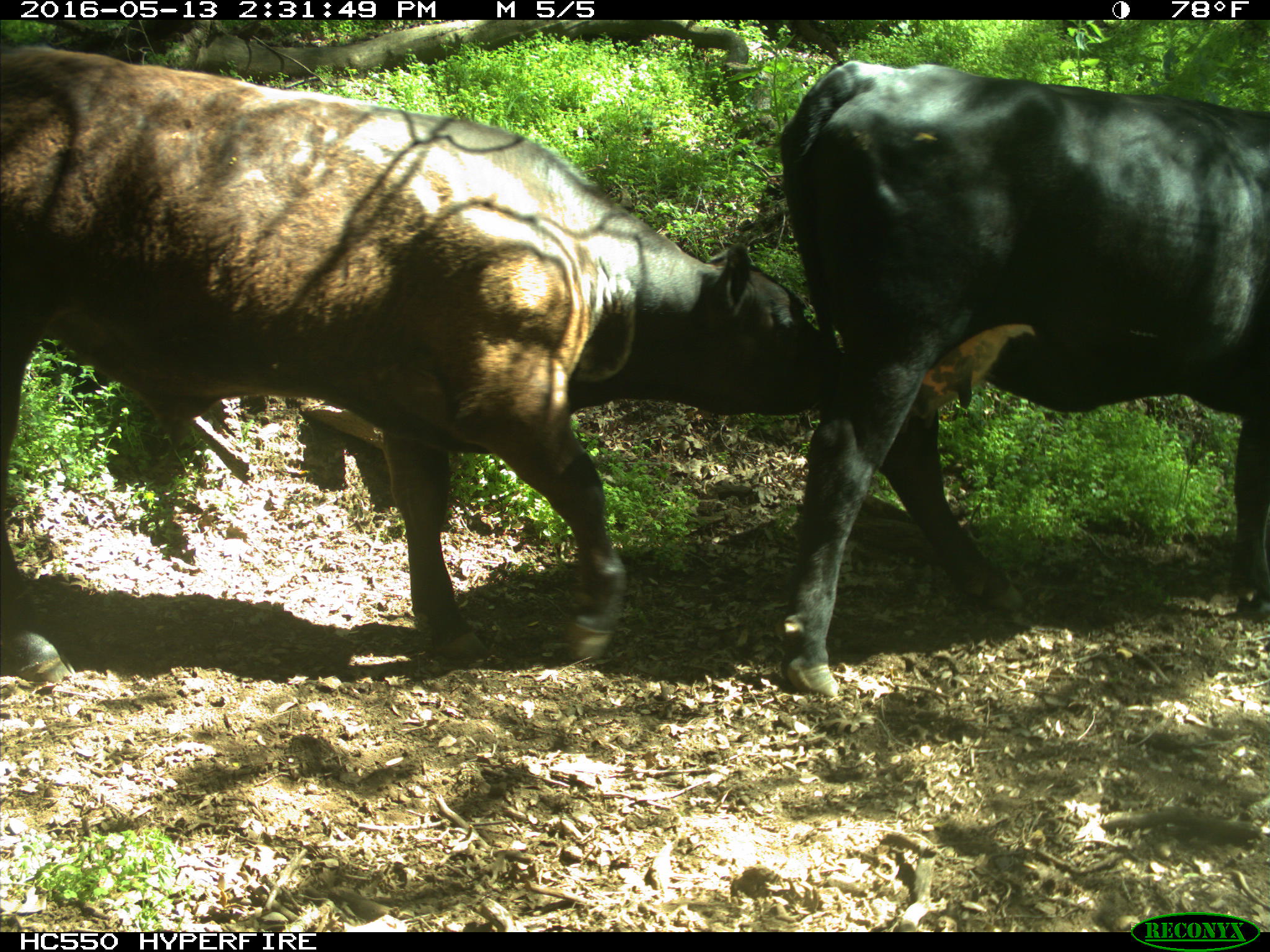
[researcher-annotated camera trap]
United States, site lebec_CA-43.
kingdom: Animalia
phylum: Chordata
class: Mammalia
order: Artiodactyla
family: Bovidae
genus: Bos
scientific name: Bos taurus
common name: domestic cow